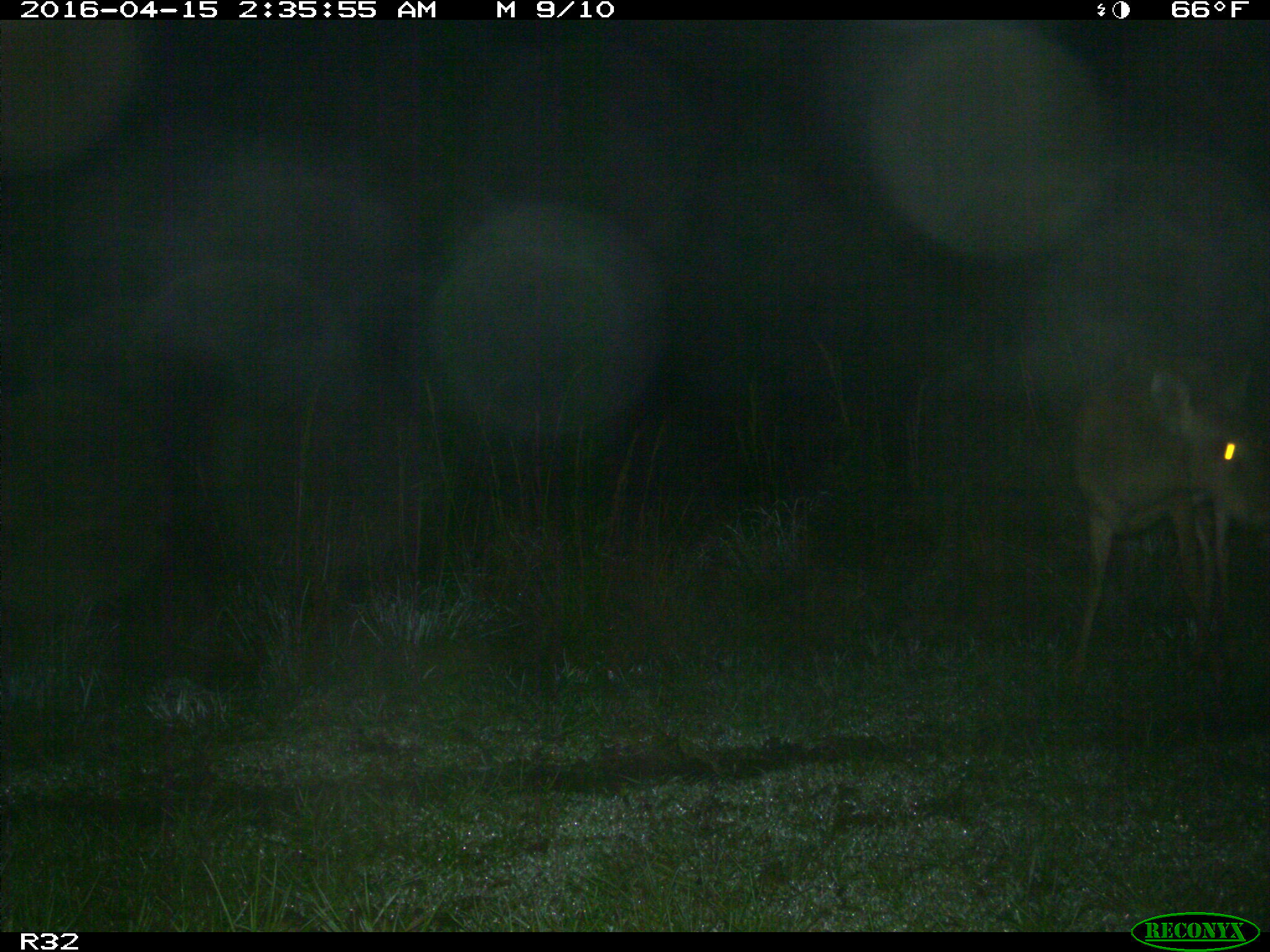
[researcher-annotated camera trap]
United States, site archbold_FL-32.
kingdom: Animalia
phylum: Chordata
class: Mammalia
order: Artiodactyla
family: Cervidae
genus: Odocoileus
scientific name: Odocoileus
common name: deer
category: unidentified deer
Unidentified deer (deer) (Odocoileus).